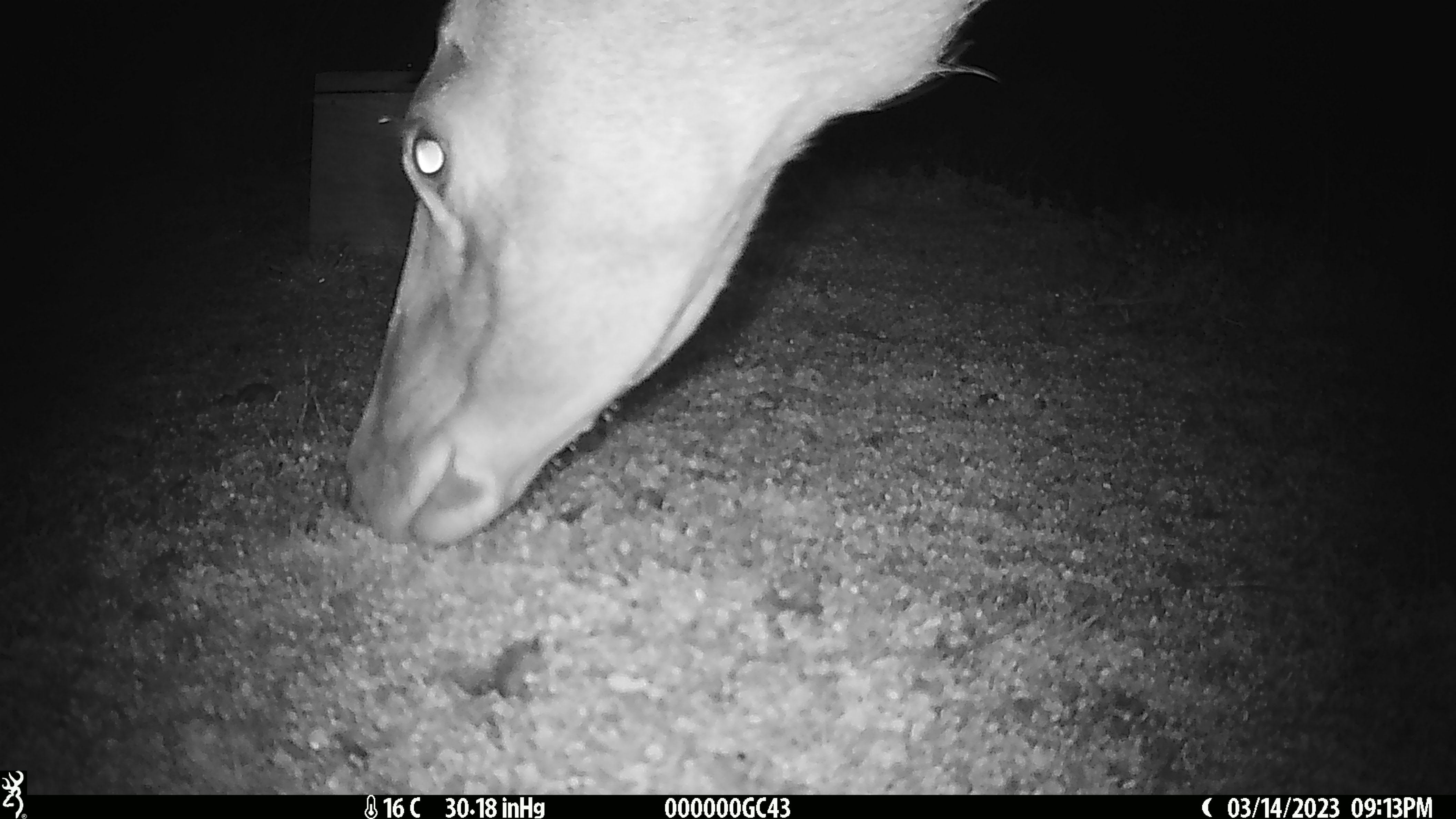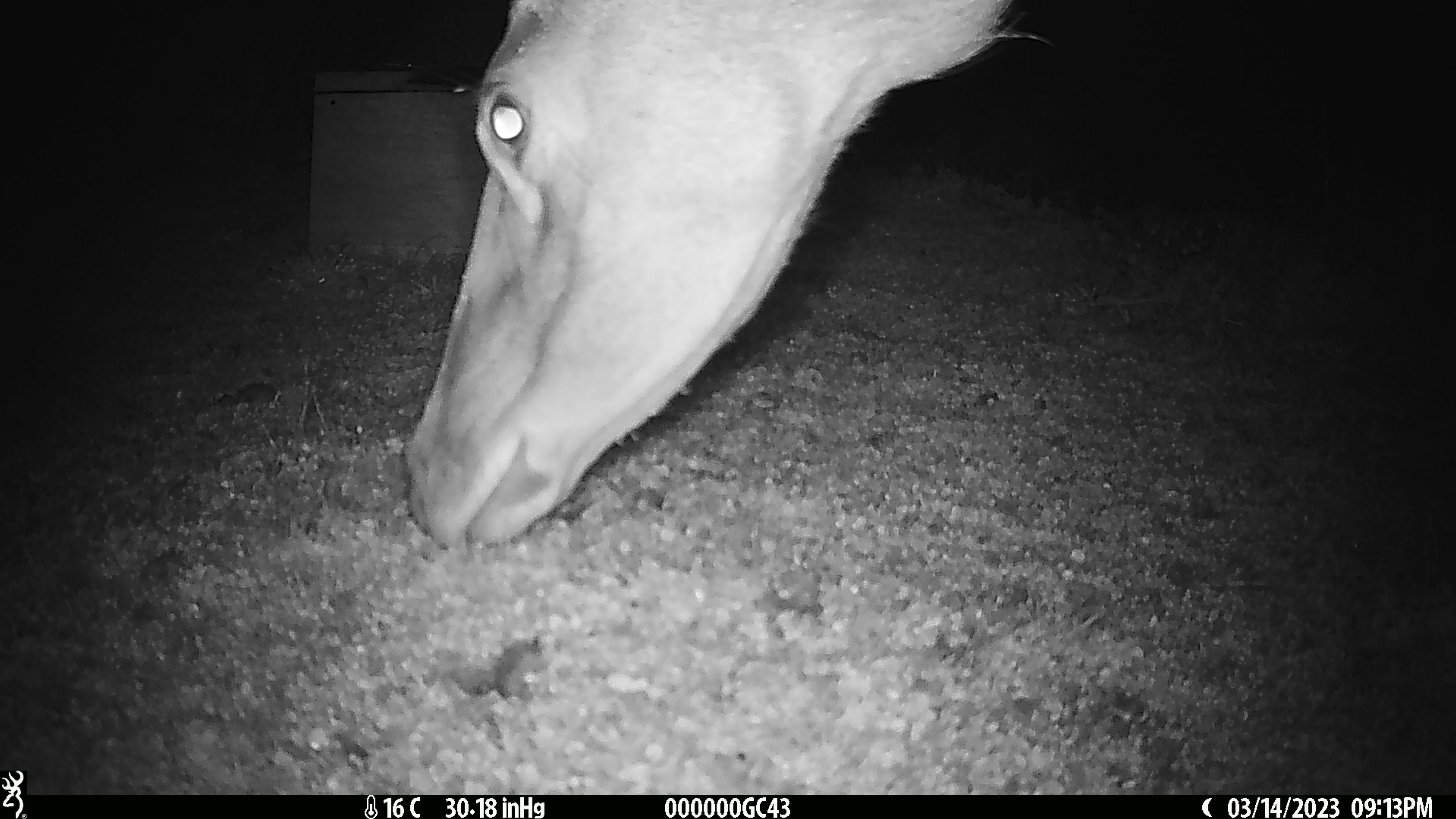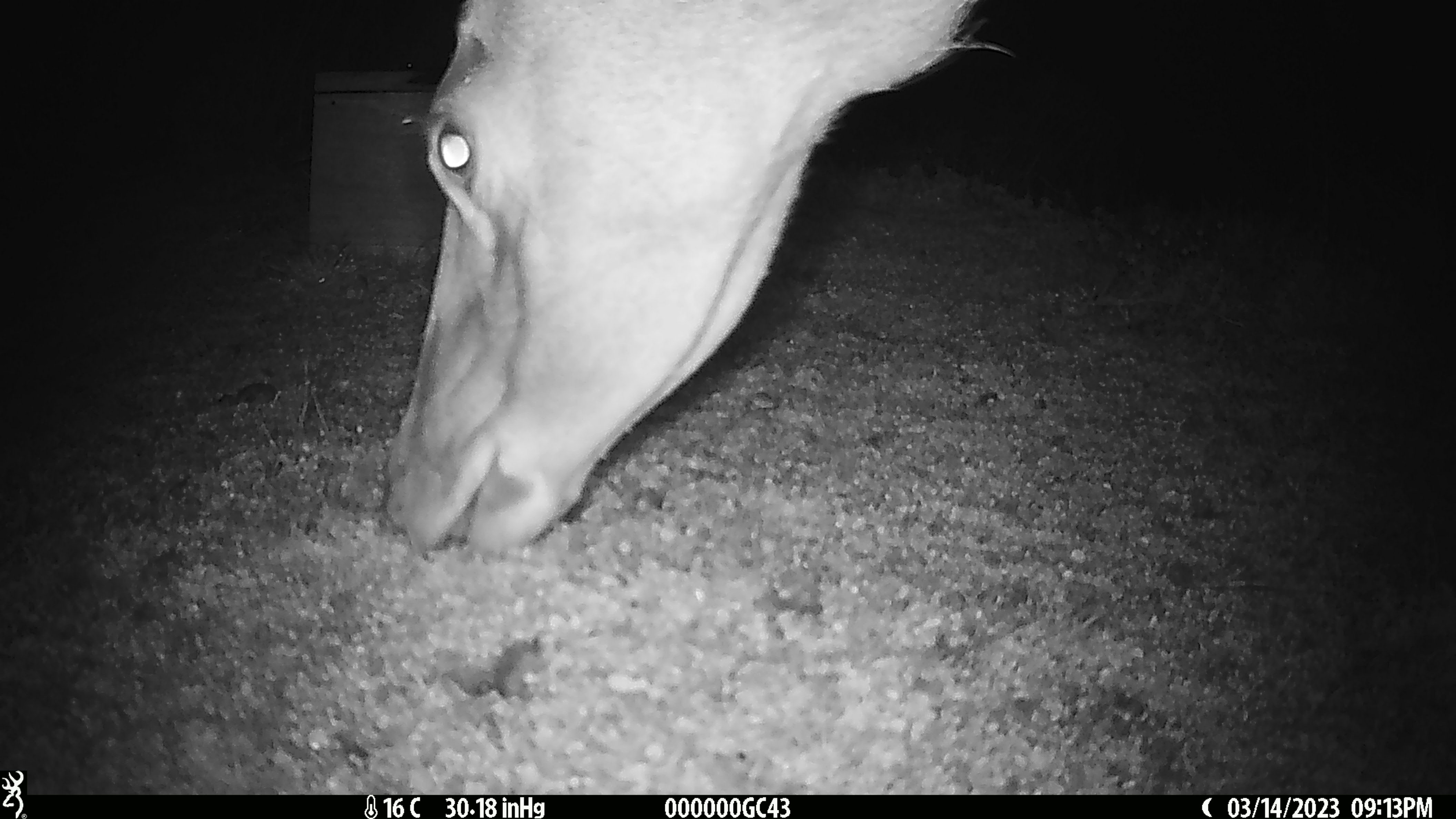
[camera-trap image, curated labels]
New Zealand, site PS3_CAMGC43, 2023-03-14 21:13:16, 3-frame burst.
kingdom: Animalia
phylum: Chordata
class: Mammalia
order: Artiodactyla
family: Cervidae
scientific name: Cervidae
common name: deer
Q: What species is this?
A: Deer (Cervidae).